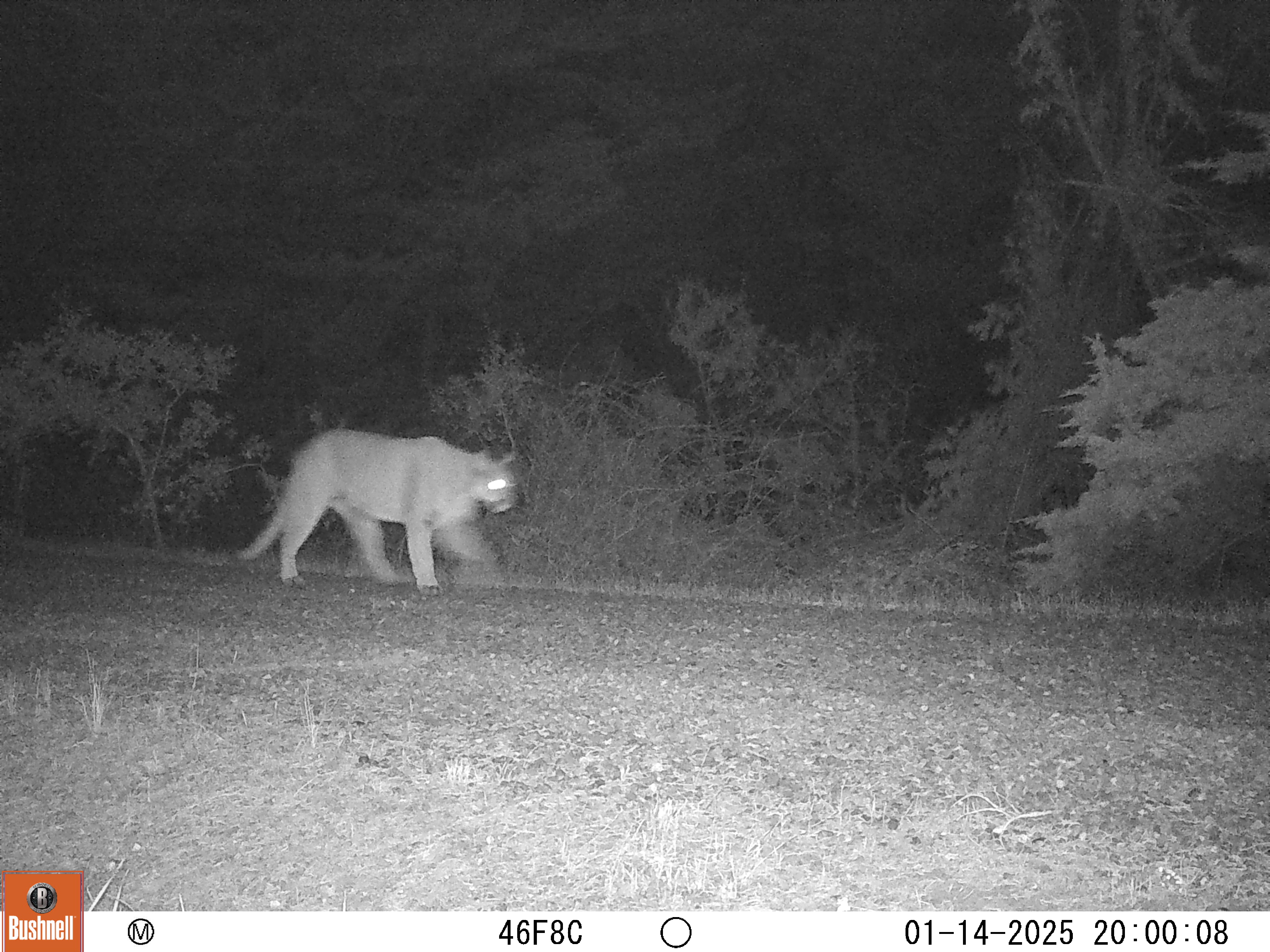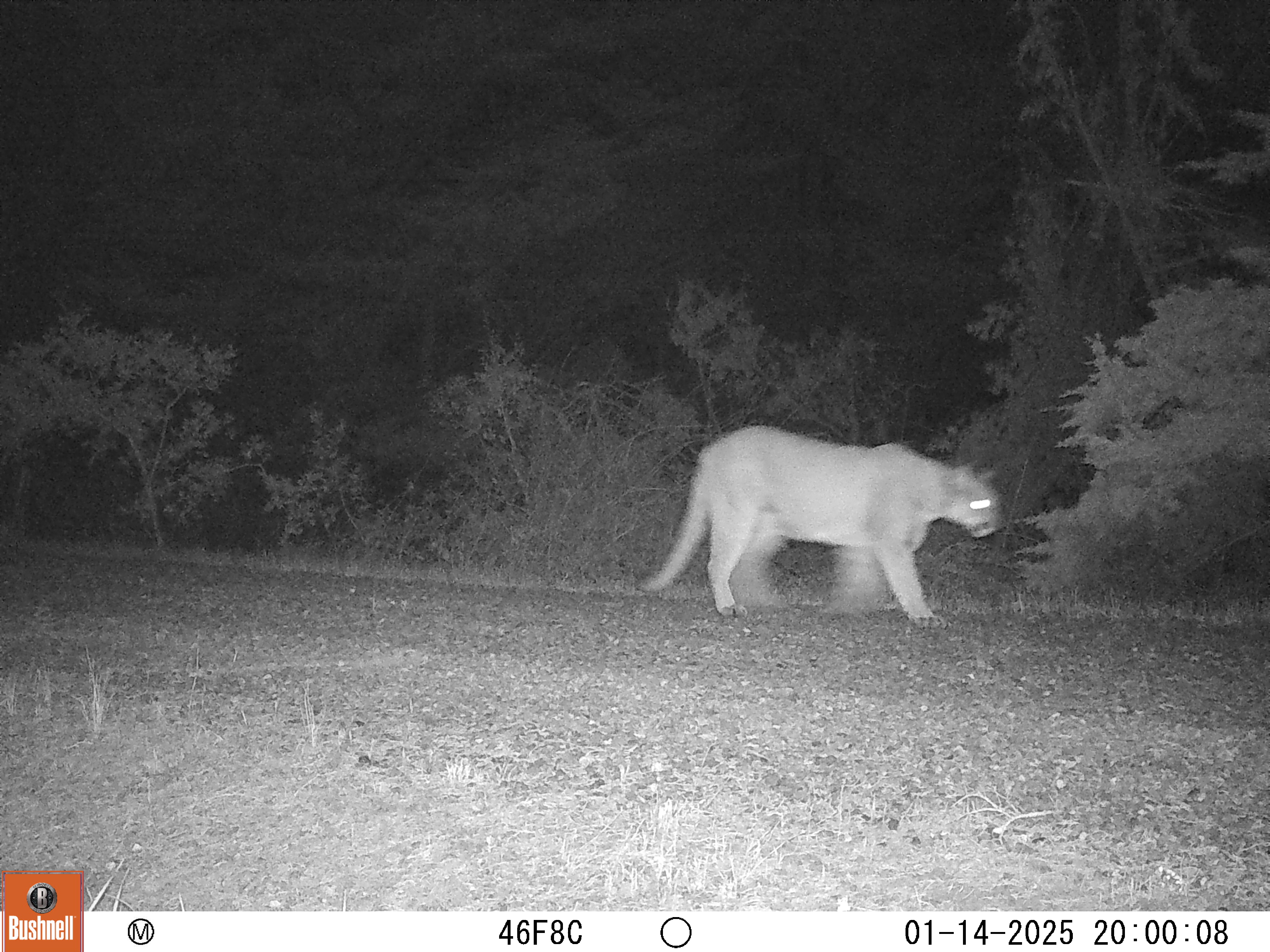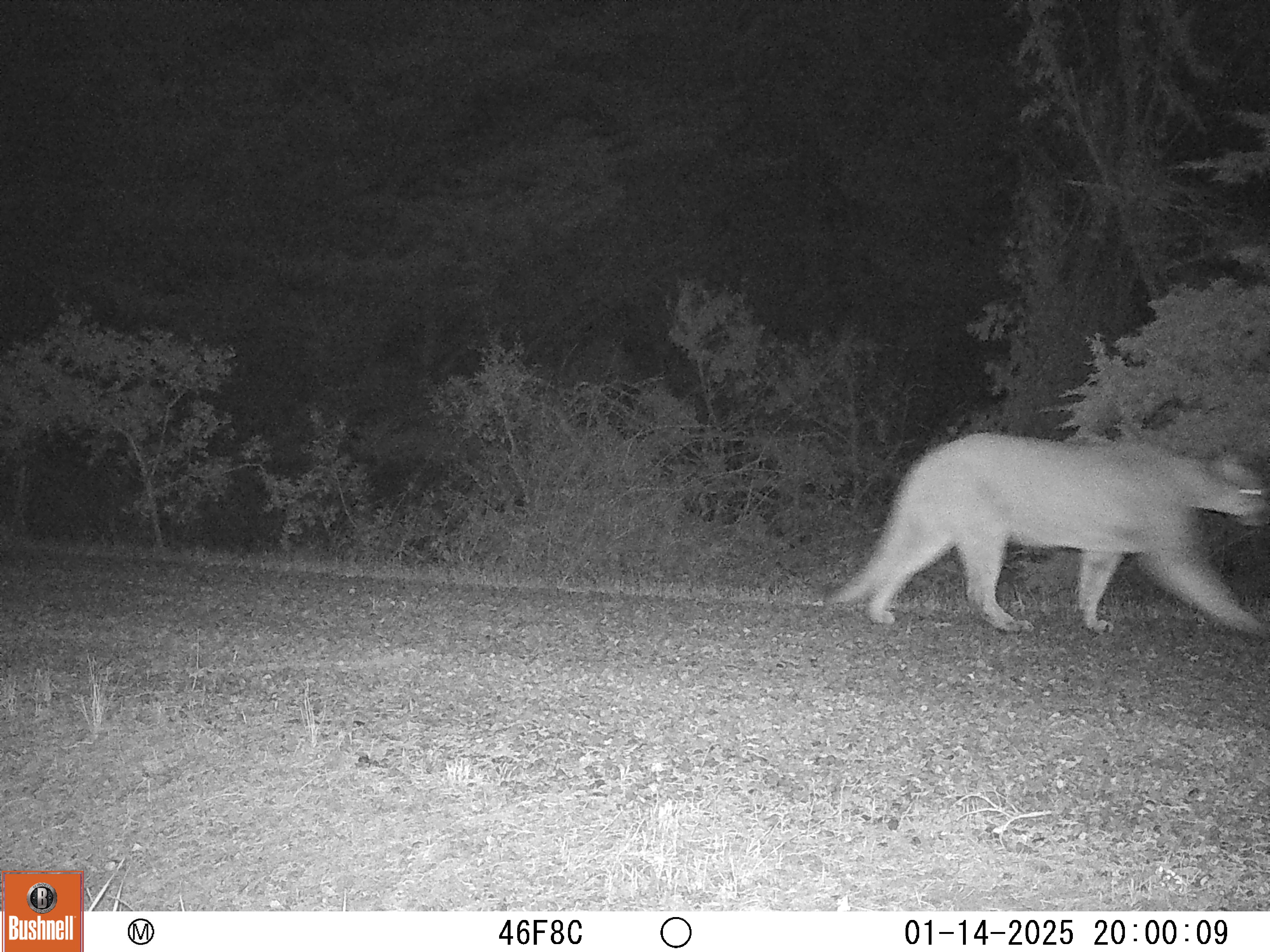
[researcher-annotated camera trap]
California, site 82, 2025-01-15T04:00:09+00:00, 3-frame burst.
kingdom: Animalia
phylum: Chordata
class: Mammalia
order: Carnivora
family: Felidae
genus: Puma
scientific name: Puma concolor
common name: puma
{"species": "puma (Puma concolor)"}